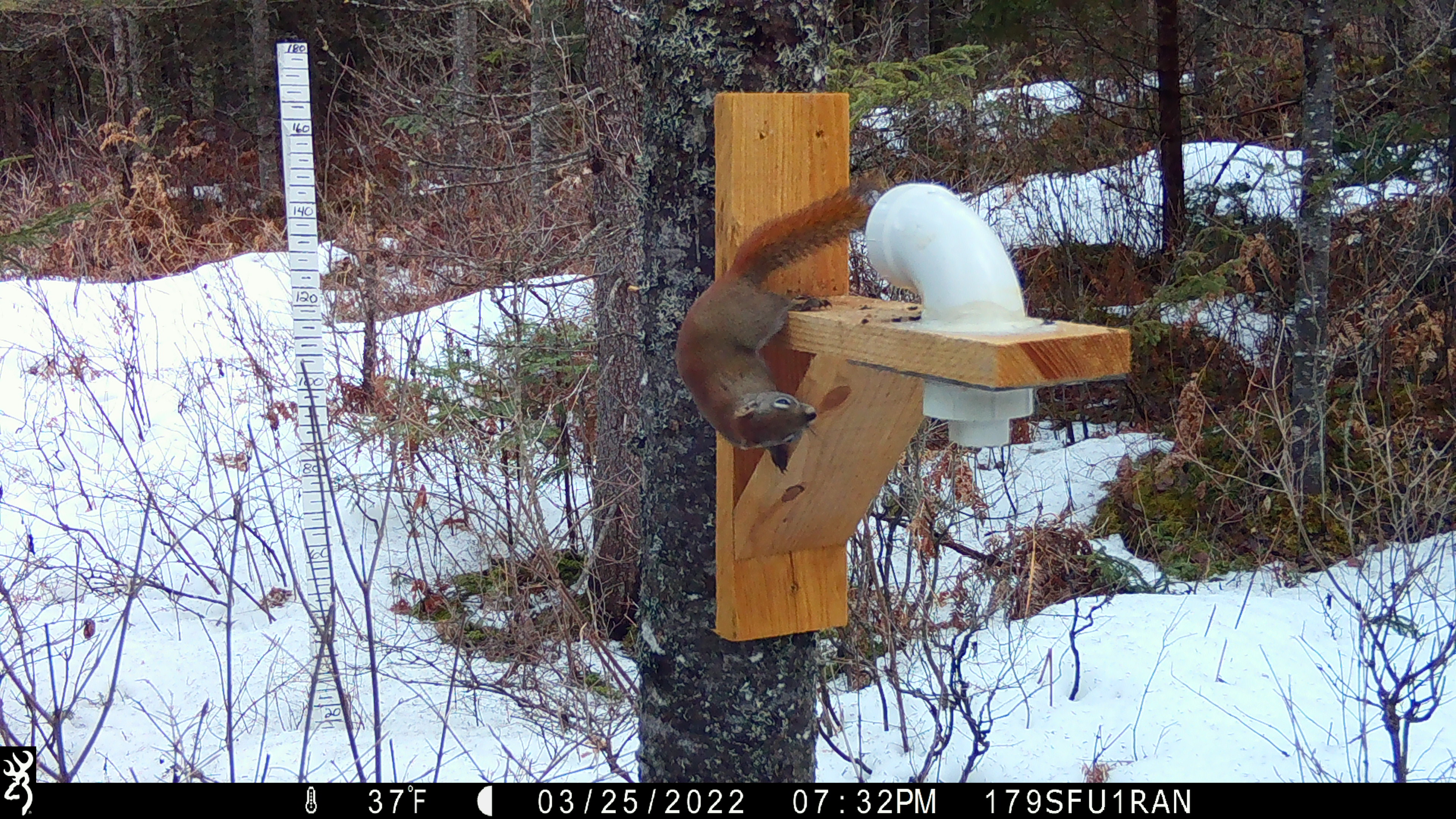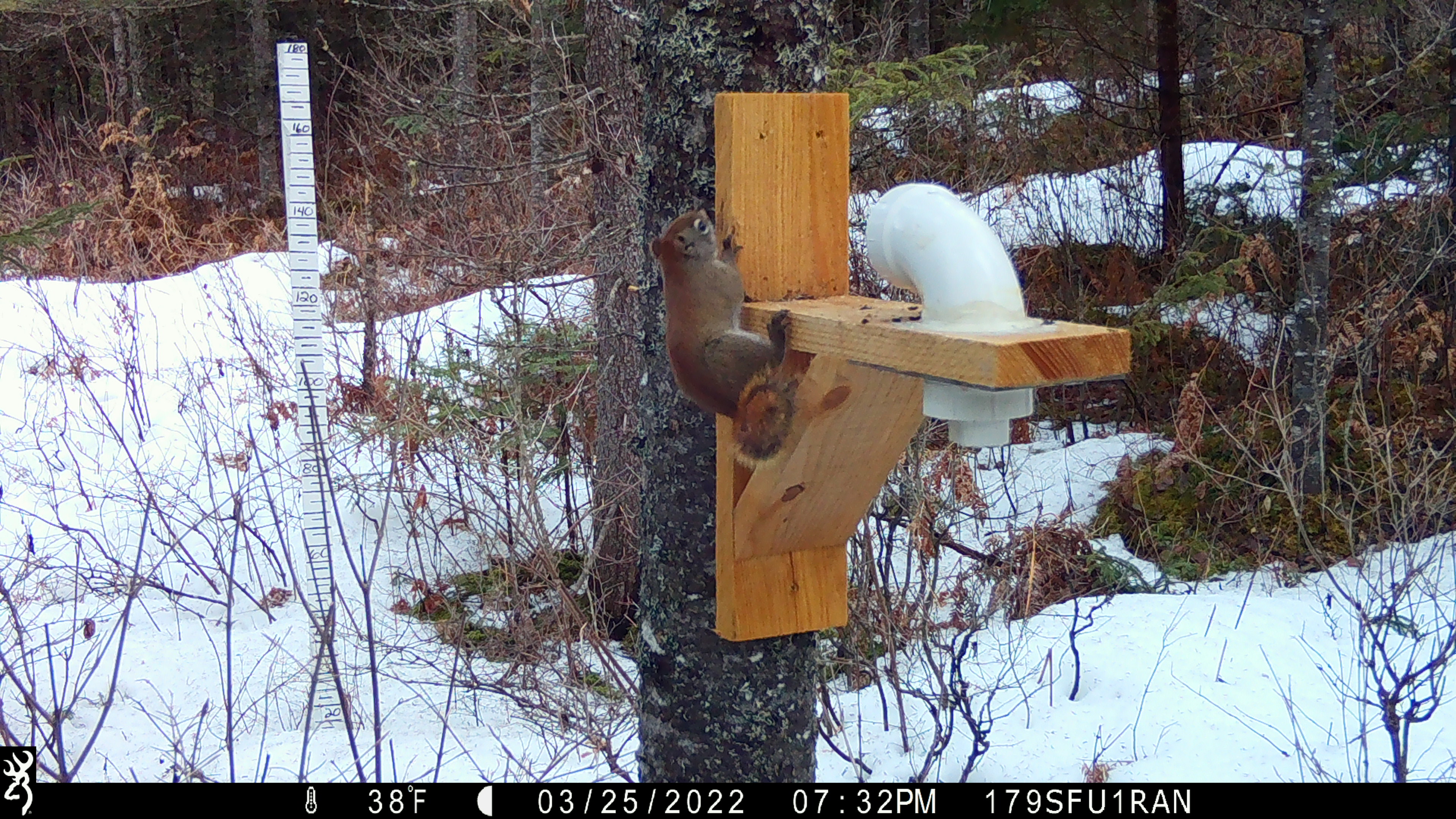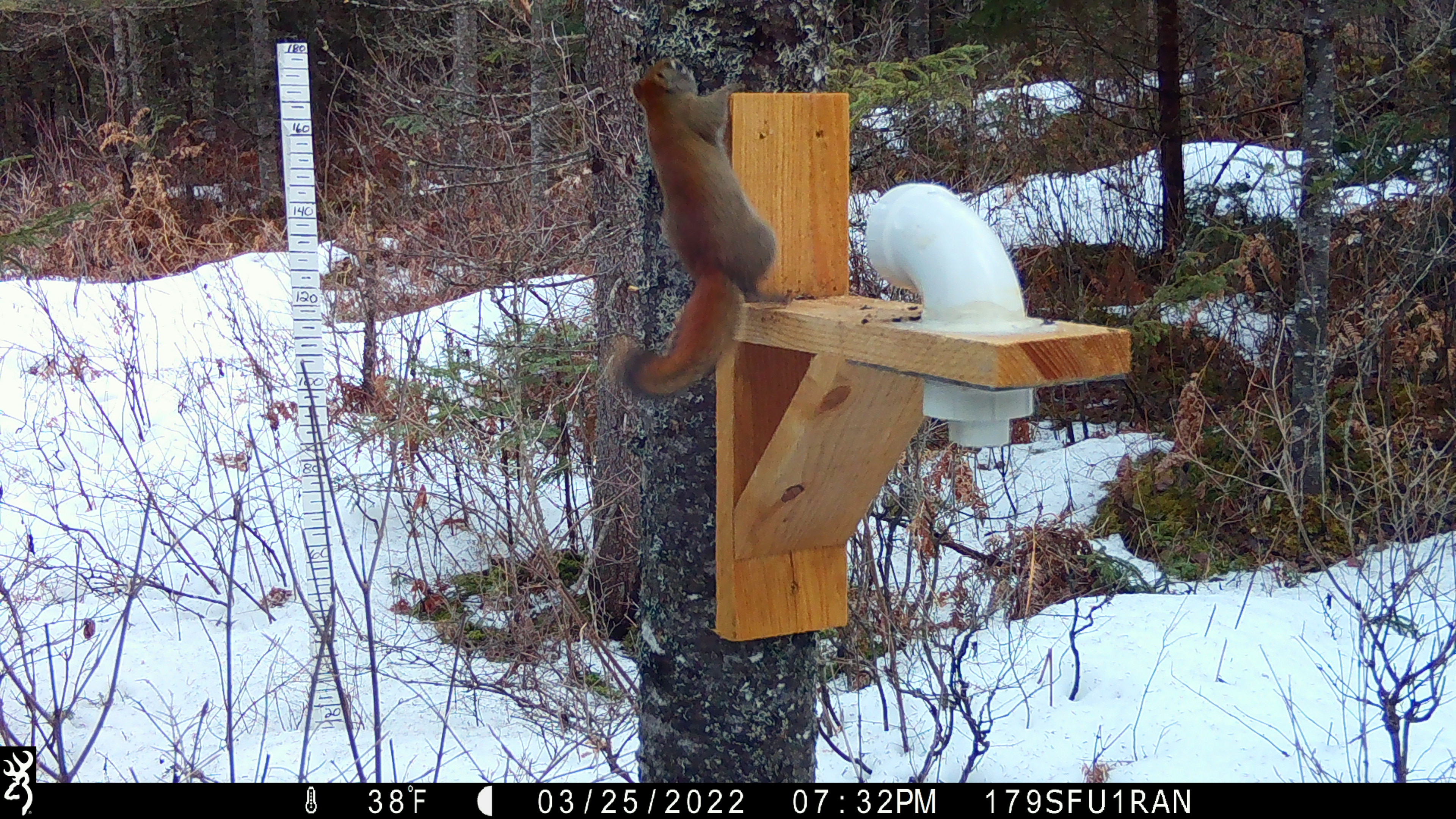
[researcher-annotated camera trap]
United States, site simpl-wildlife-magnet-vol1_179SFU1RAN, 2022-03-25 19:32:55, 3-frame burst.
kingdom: Animalia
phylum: Chordata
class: Mammalia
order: Rodentia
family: Sciuridae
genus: Tamiasciurus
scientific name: Tamiasciurus hudsonicus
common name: red squirrel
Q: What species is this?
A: Red squirrel (Tamiasciurus hudsonicus).